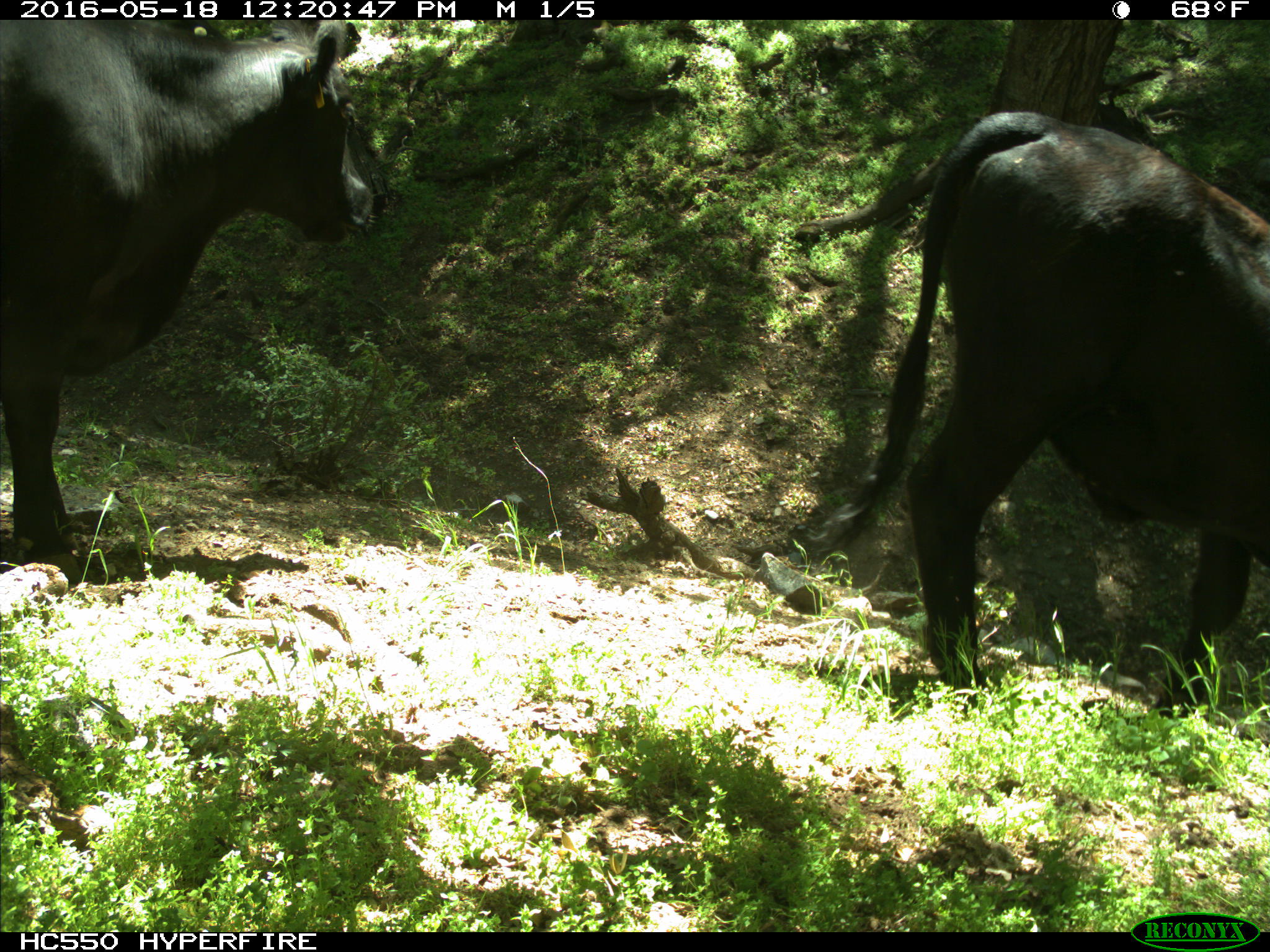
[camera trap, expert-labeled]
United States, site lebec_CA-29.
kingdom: Animalia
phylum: Chordata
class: Mammalia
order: Artiodactyla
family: Bovidae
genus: Bos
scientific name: Bos taurus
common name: domestic cow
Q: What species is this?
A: Bos taurus (domestic cow).